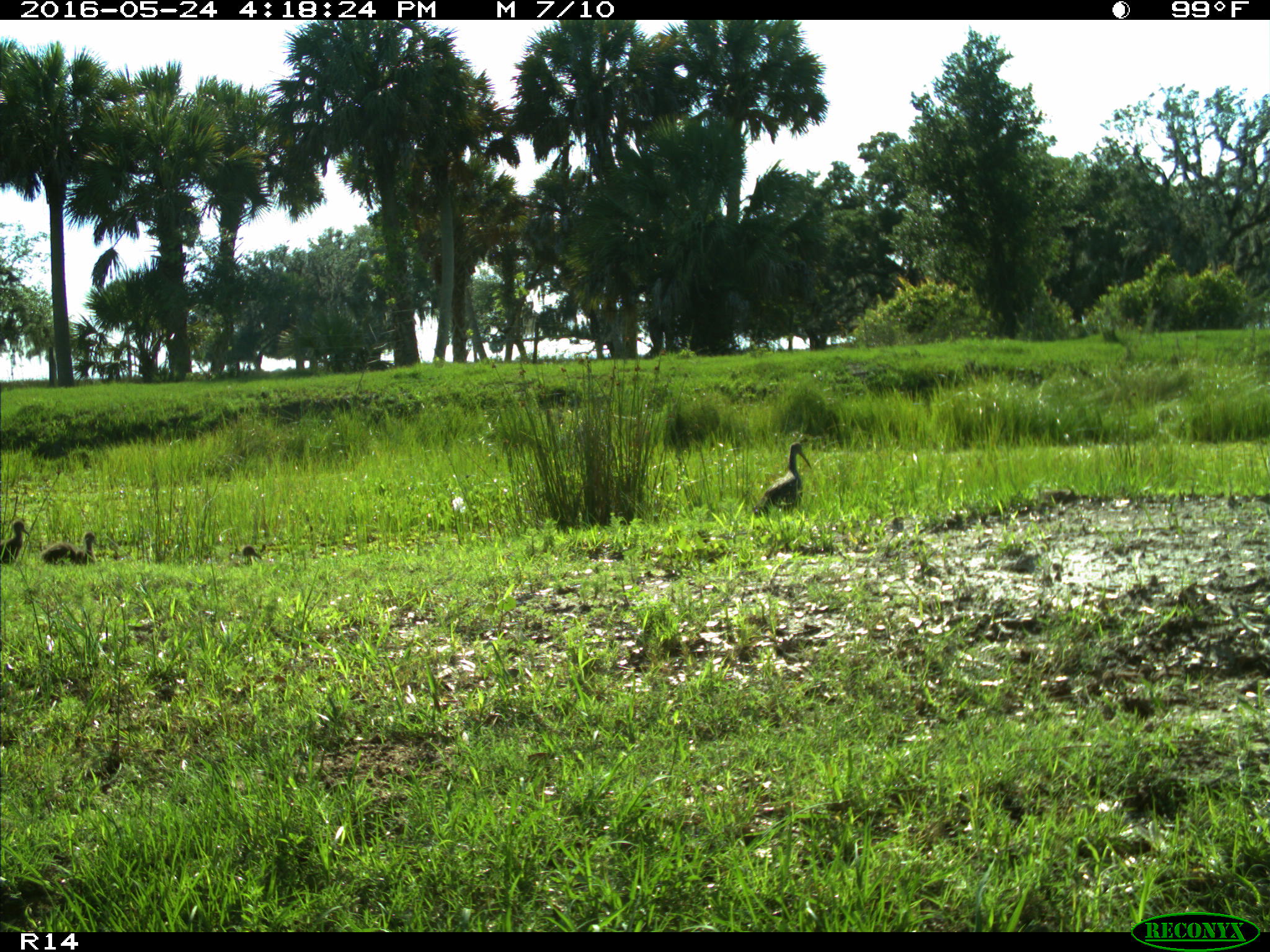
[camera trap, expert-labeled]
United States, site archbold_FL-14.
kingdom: Animalia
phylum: Chordata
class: Aves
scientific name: Aves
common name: birds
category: unidentified bird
Unidentified bird (birds) (Aves).